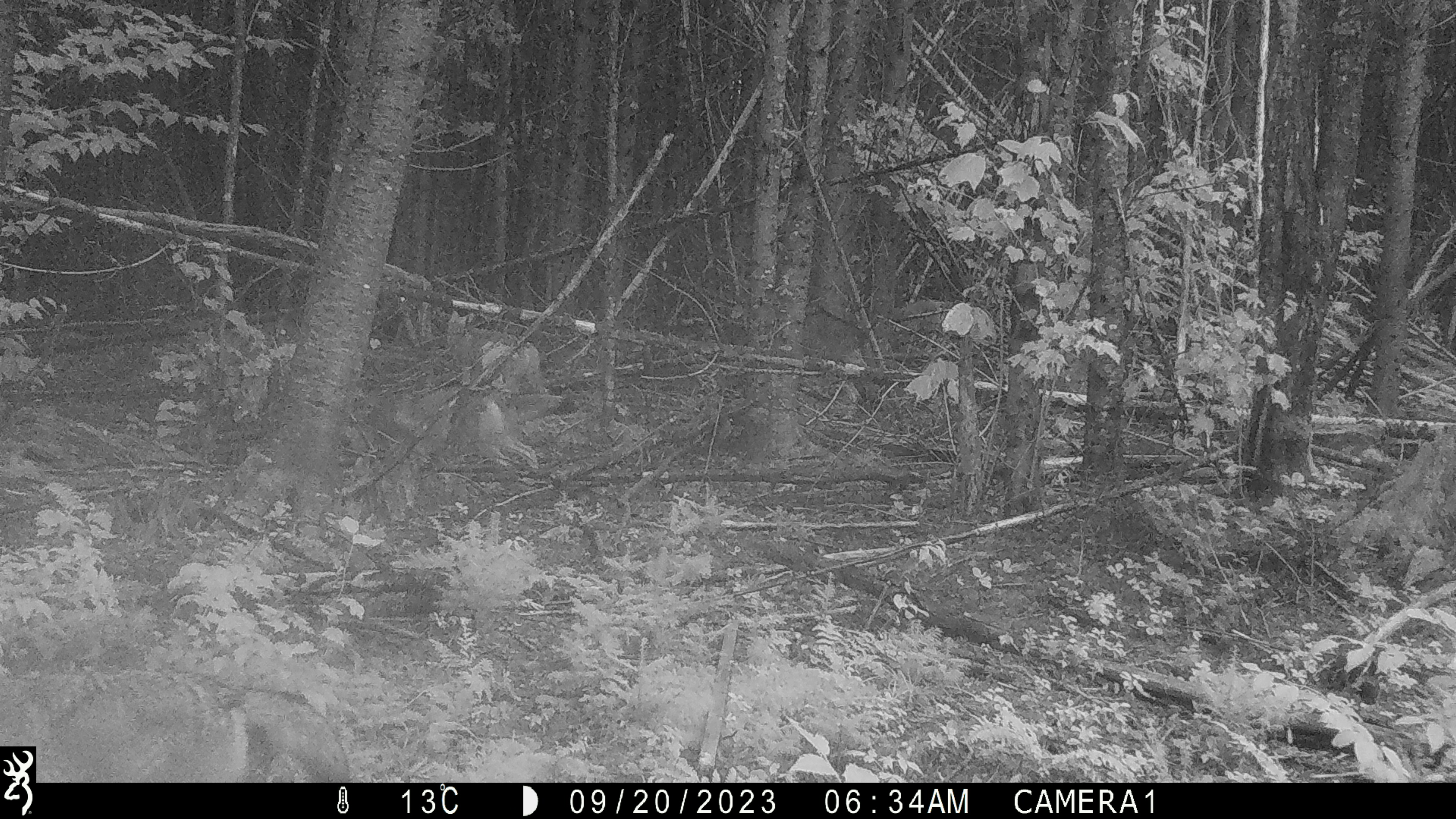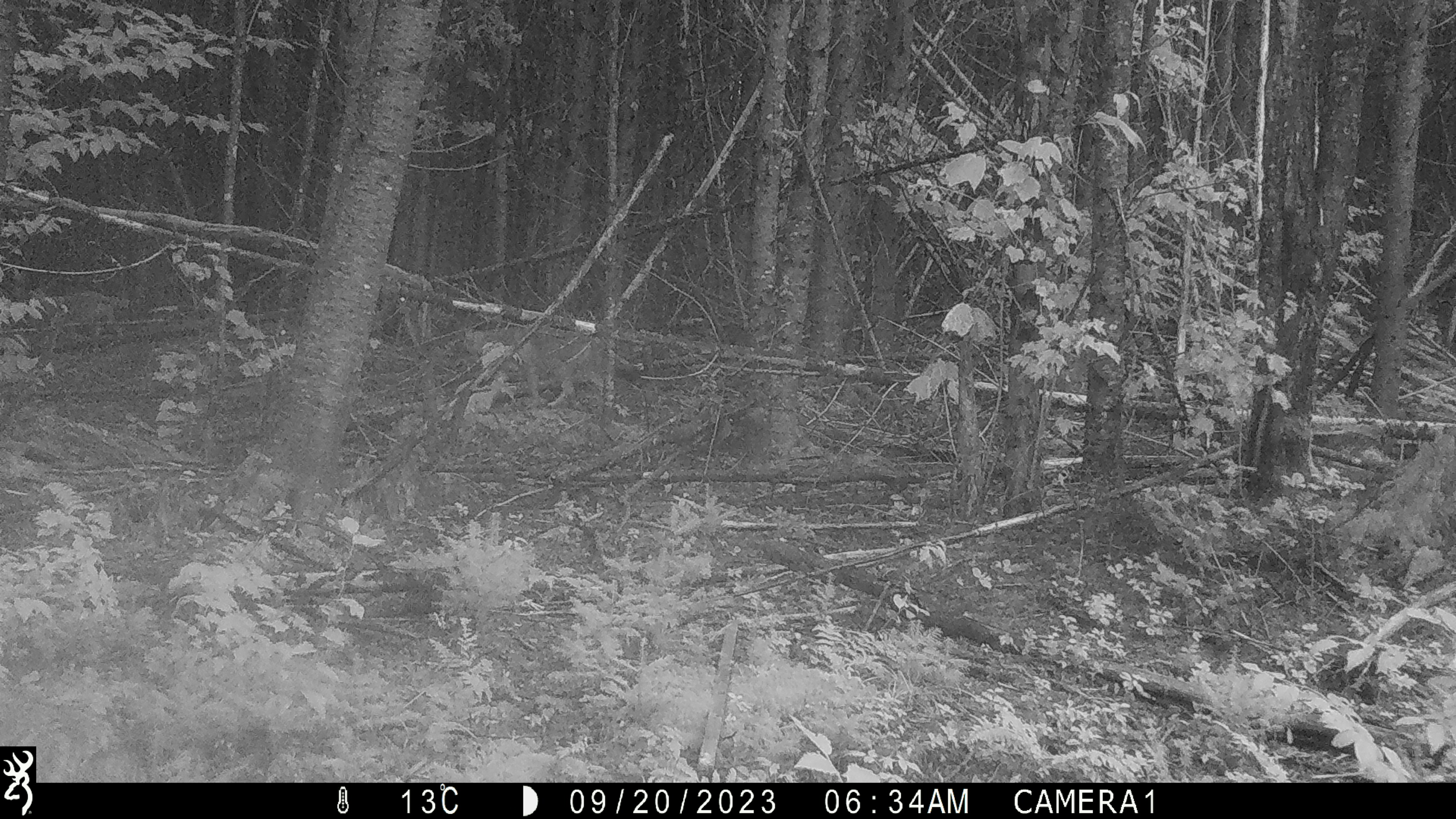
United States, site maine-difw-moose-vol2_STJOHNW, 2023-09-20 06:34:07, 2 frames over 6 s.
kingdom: Animalia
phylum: Chordata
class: Mammalia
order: Carnivora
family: Canidae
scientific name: Canidae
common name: canid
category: canid sp.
Canid sp. (canid) (Canidae).